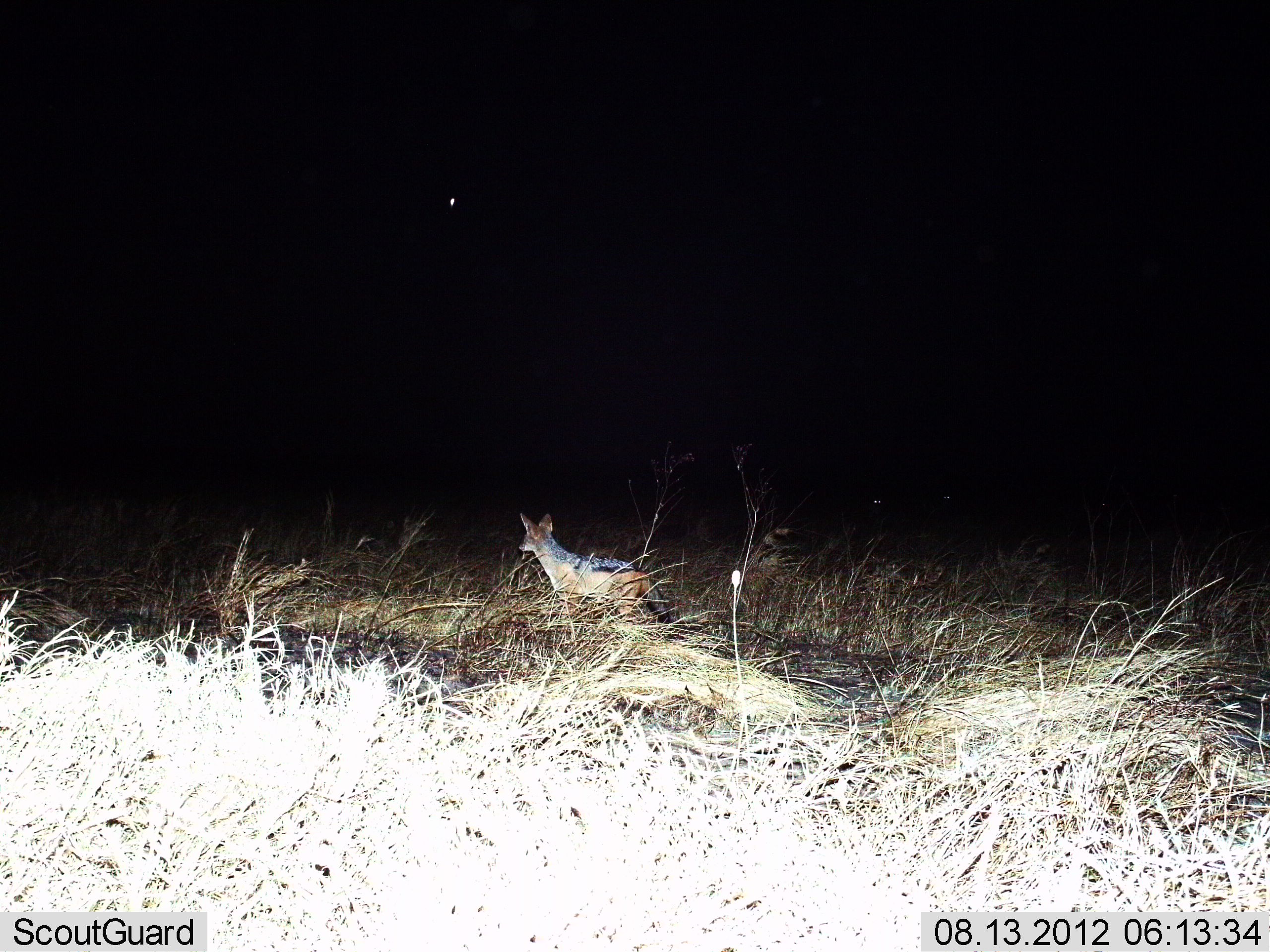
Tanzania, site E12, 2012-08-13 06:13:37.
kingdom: Animalia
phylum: Chordata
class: Mammalia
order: Carnivora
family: Canidae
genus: Lupulella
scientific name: Lupulella mesomelas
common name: black-backed jackal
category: jackal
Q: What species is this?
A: Jackal (black-backed jackal) (Lupulella mesomelas).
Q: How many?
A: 1.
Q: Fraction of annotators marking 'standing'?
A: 100%.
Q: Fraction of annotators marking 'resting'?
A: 0%.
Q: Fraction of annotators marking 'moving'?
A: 0%.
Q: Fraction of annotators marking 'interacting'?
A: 0%.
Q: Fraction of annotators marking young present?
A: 0%.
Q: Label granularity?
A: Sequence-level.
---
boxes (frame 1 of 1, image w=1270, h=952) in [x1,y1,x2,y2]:
animal: [515,510,674,630]